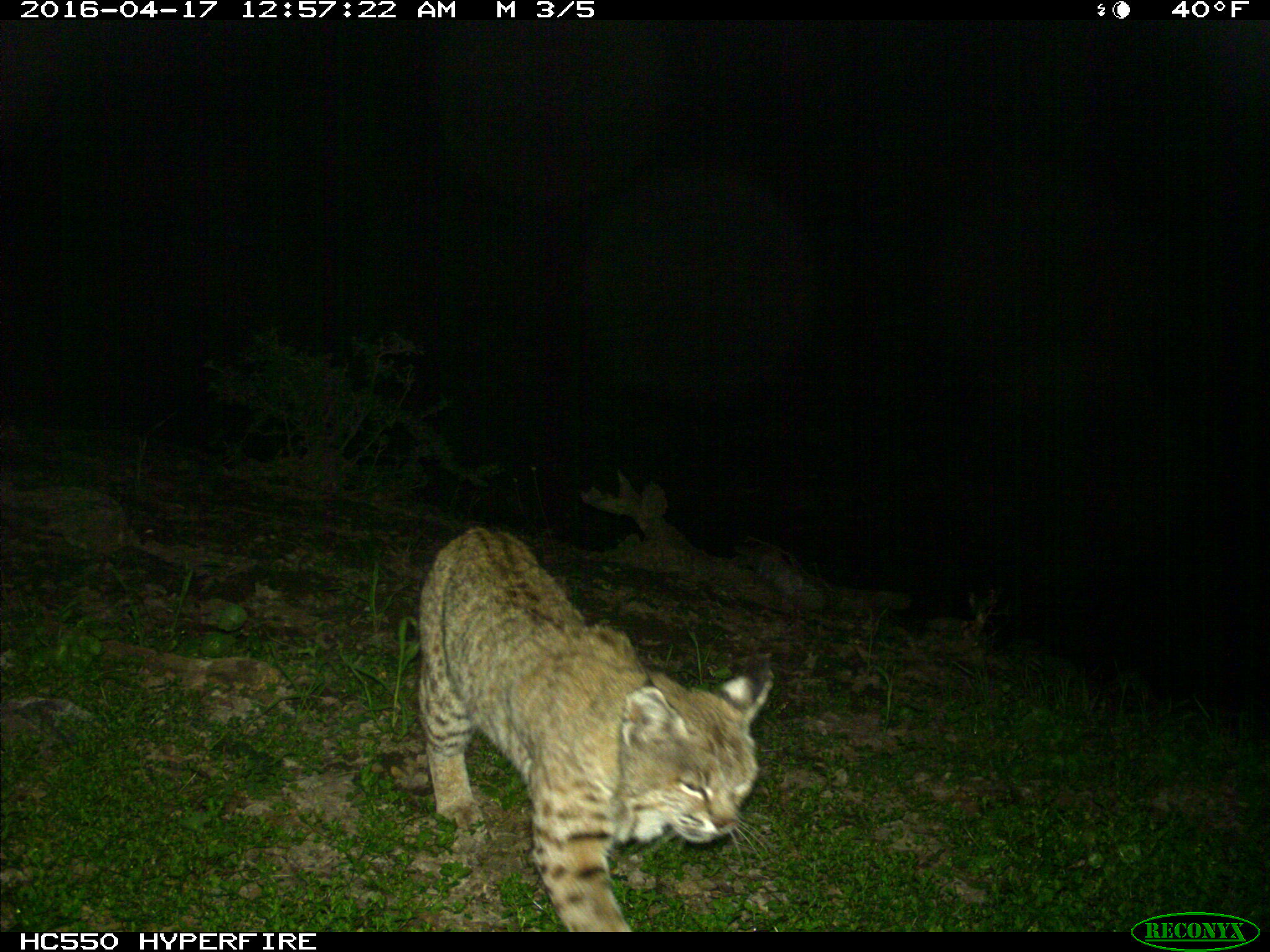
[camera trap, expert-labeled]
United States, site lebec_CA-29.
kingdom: Animalia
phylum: Chordata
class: Mammalia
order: Carnivora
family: Felidae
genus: Lynx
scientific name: Lynx rufus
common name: bobcat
Lynx rufus (bobcat).